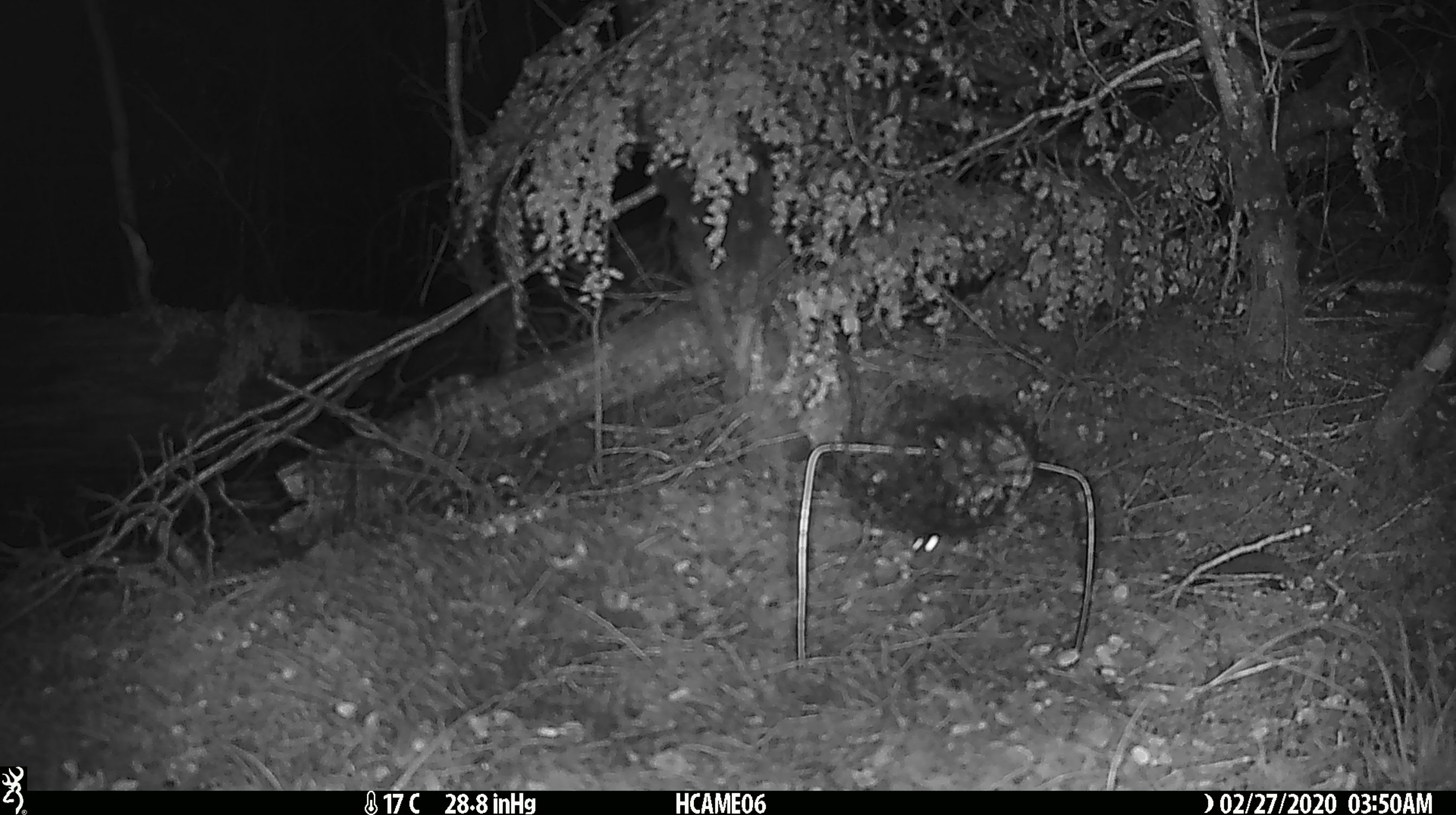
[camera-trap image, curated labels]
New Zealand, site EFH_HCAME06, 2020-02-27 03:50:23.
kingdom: Animalia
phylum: Chordata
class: Mammalia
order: Rodentia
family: Muridae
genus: Mus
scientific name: Mus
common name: mouse